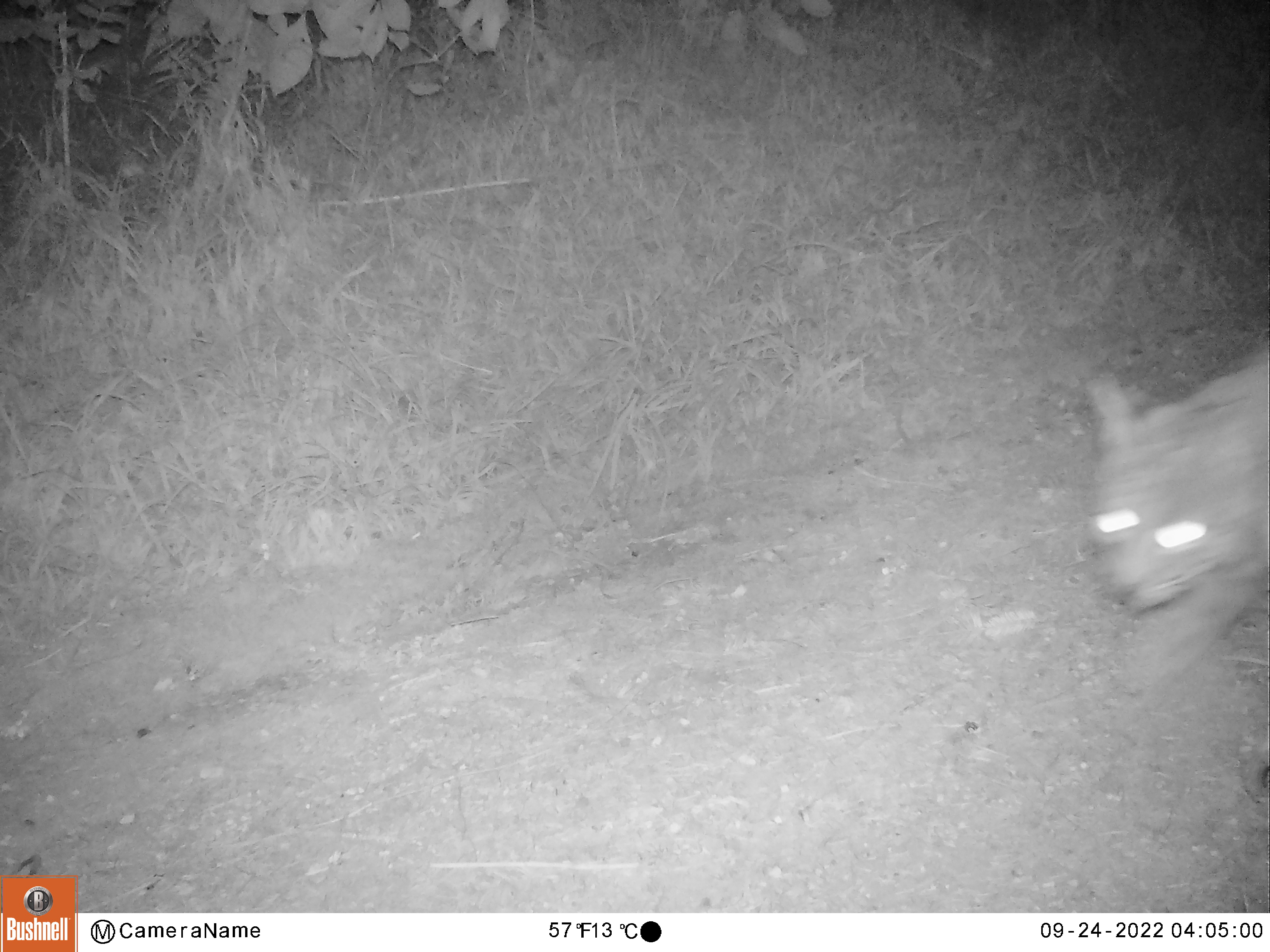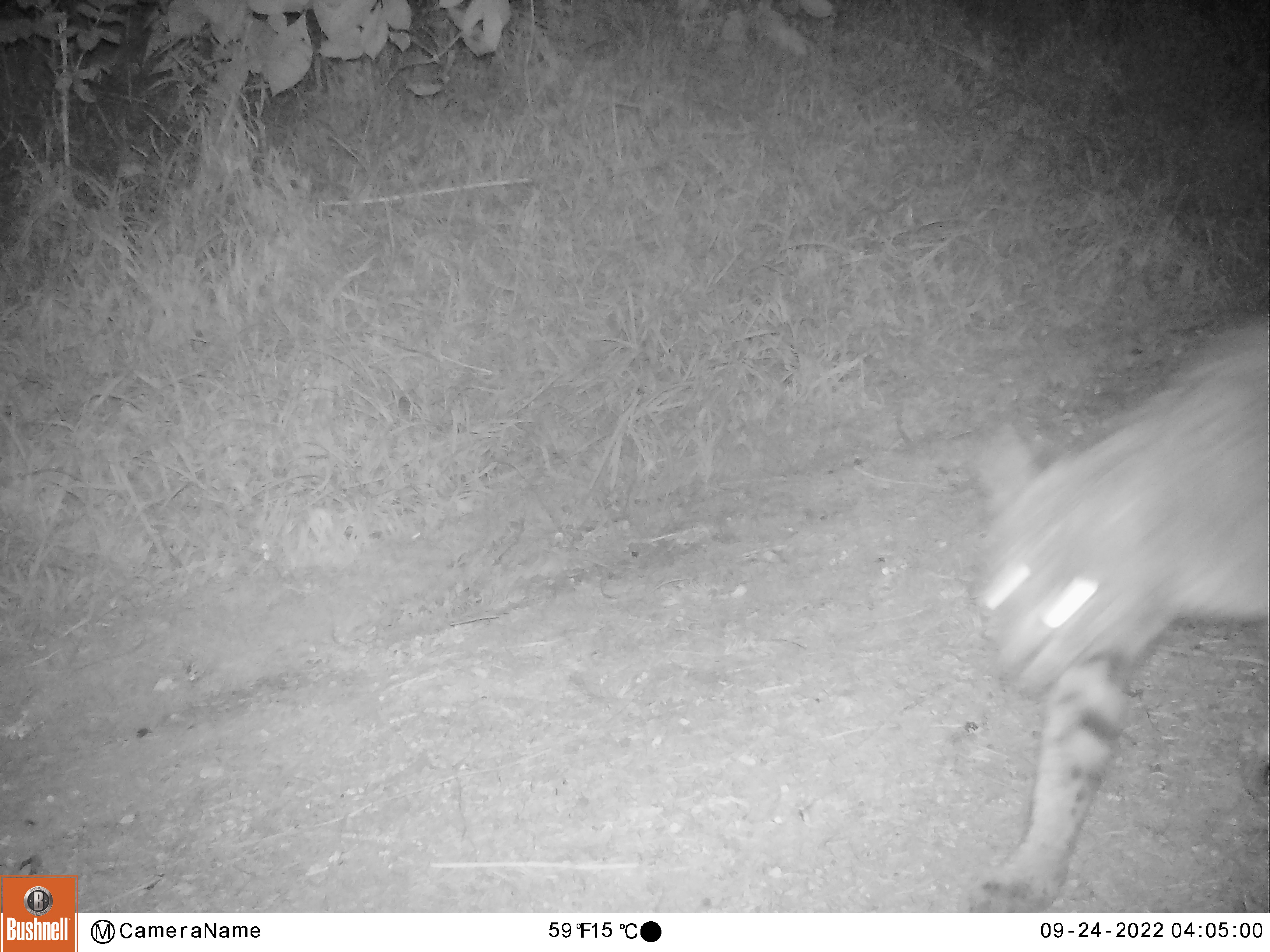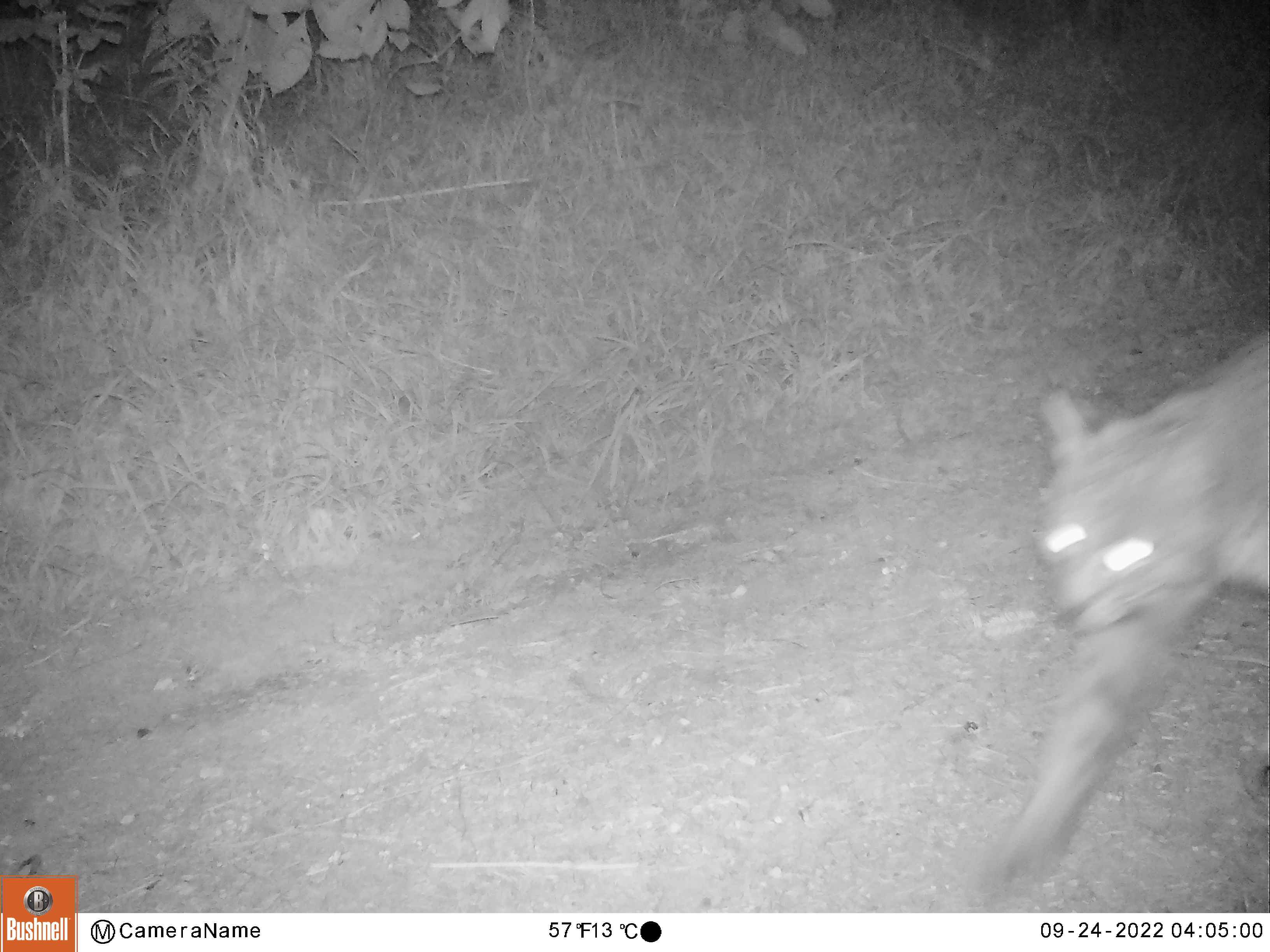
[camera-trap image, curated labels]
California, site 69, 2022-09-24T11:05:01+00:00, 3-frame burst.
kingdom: Animalia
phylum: Chordata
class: Mammalia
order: Carnivora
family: Felidae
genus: Lynx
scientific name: Lynx rufus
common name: bobcat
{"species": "bobcat (Lynx rufus)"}